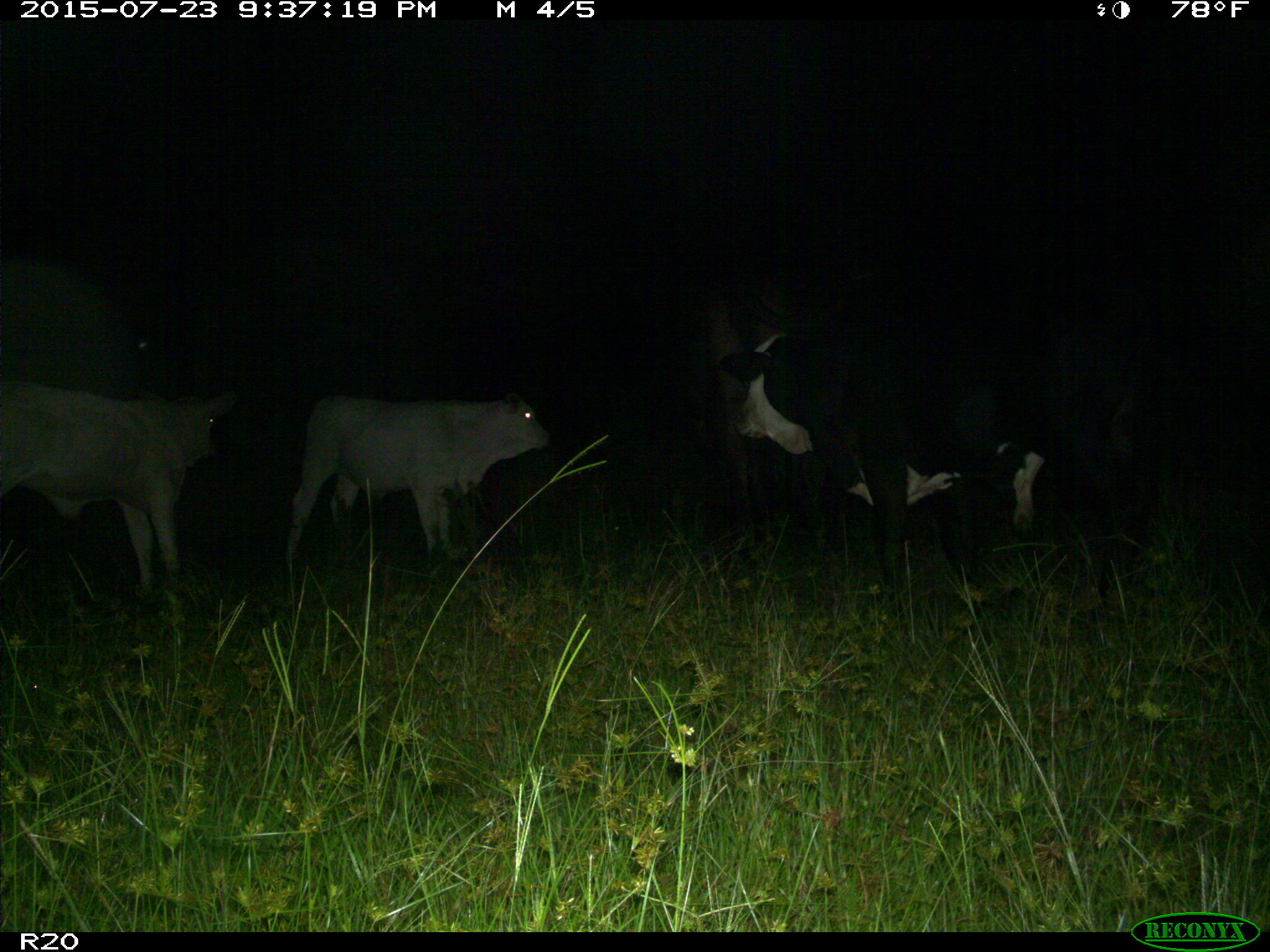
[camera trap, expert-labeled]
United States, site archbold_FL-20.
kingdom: Animalia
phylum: Chordata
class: Mammalia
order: Artiodactyla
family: Bovidae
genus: Bos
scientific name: Bos taurus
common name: domestic cow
Bos taurus (domestic cow).